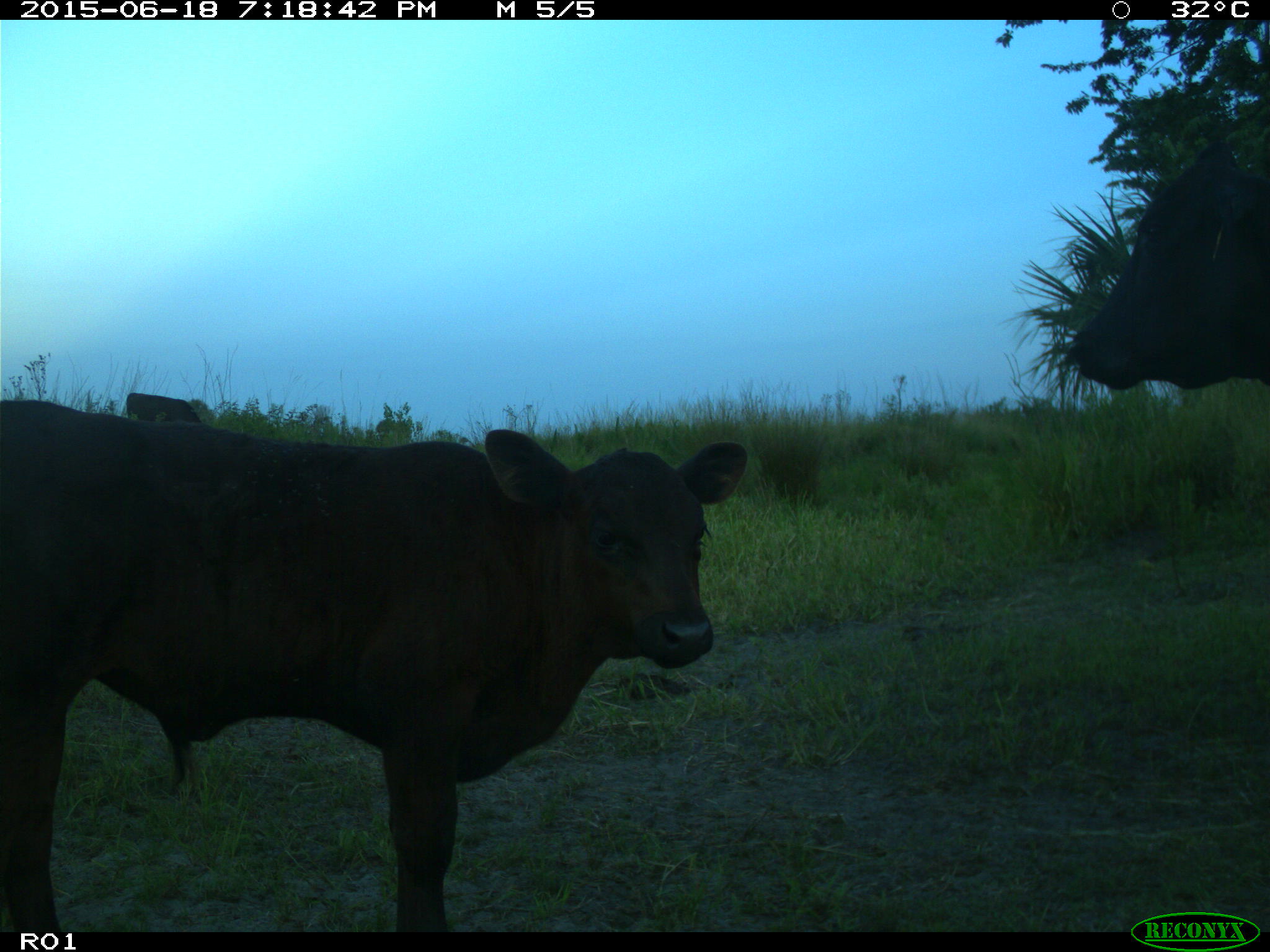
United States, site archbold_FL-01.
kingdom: Animalia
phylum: Chordata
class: Mammalia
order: Artiodactyla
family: Bovidae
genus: Bos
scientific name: Bos taurus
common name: domestic cow